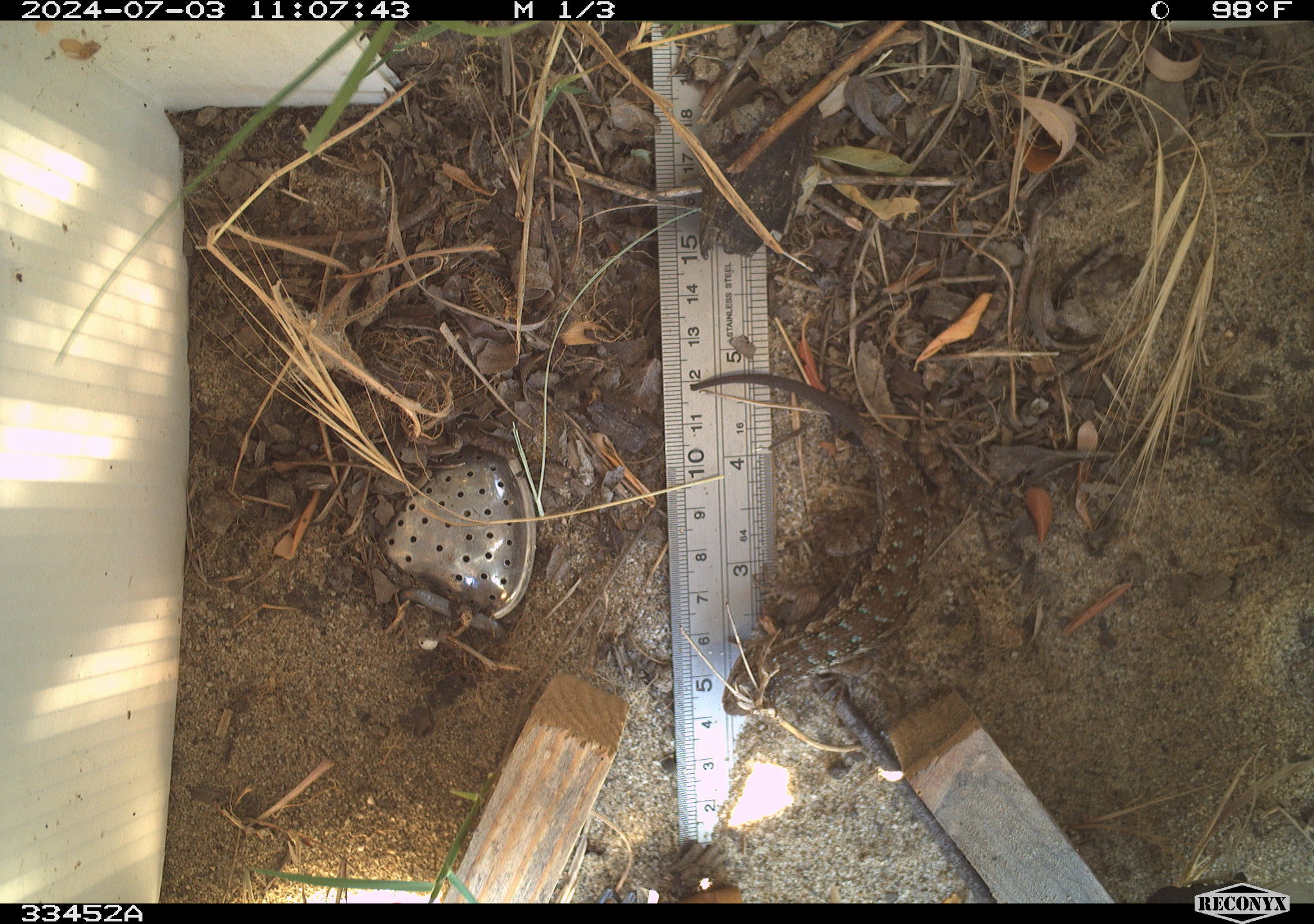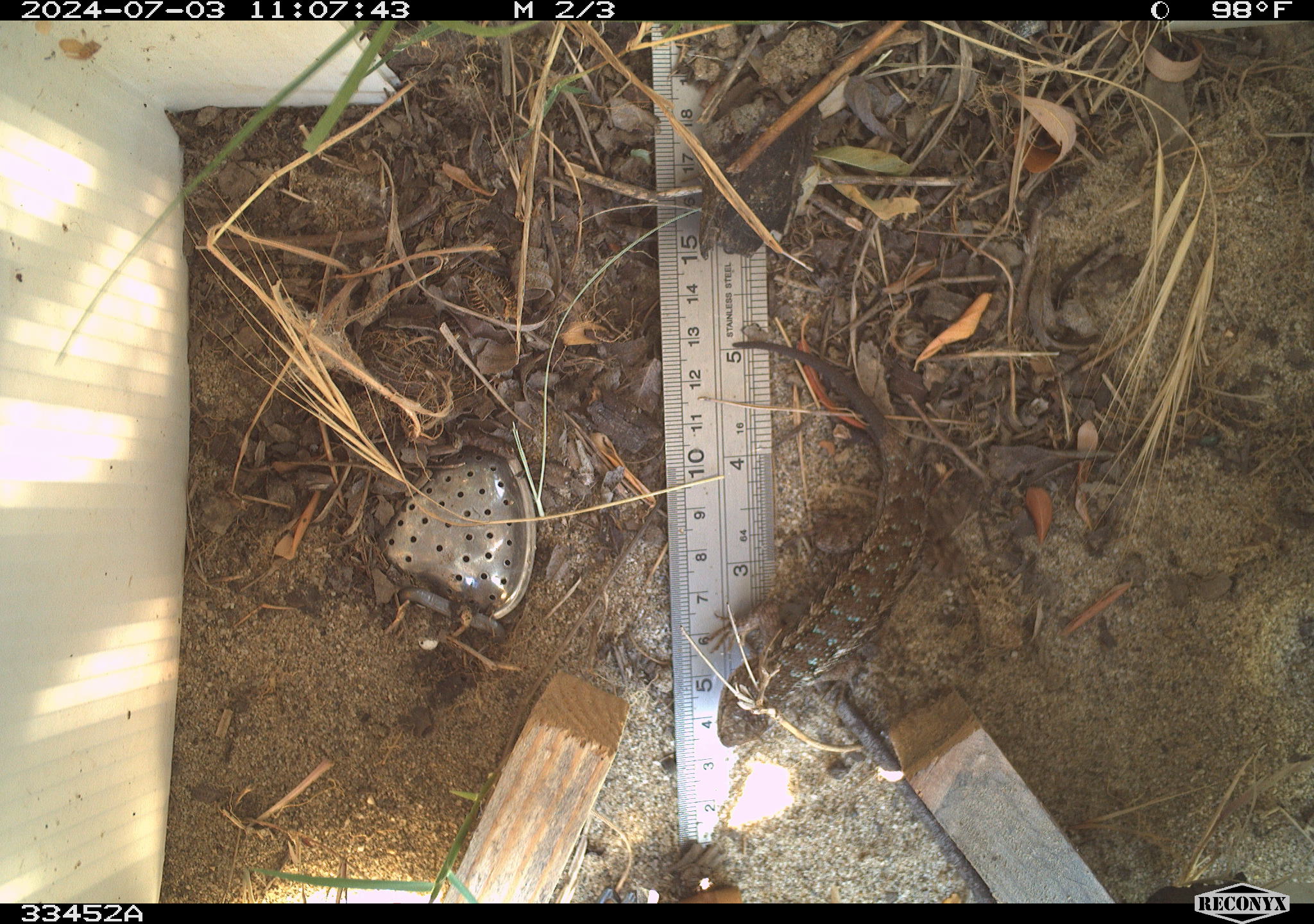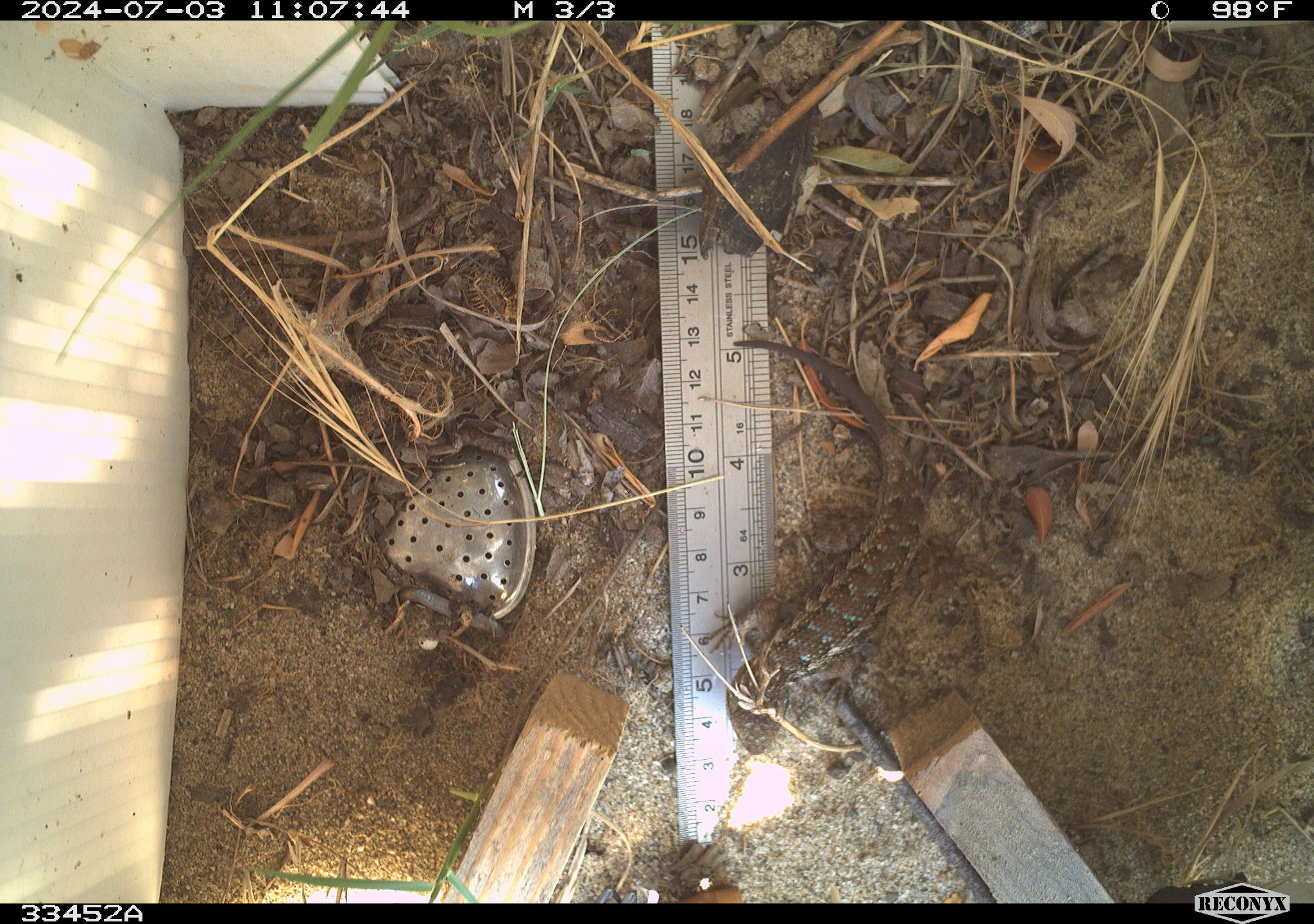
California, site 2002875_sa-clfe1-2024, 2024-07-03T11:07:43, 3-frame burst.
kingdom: Animalia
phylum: Chordata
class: Reptilia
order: Squamata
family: Phrynosomatidae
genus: Sceloporus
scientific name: Sceloporus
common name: spiny lizards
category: sceloporus species